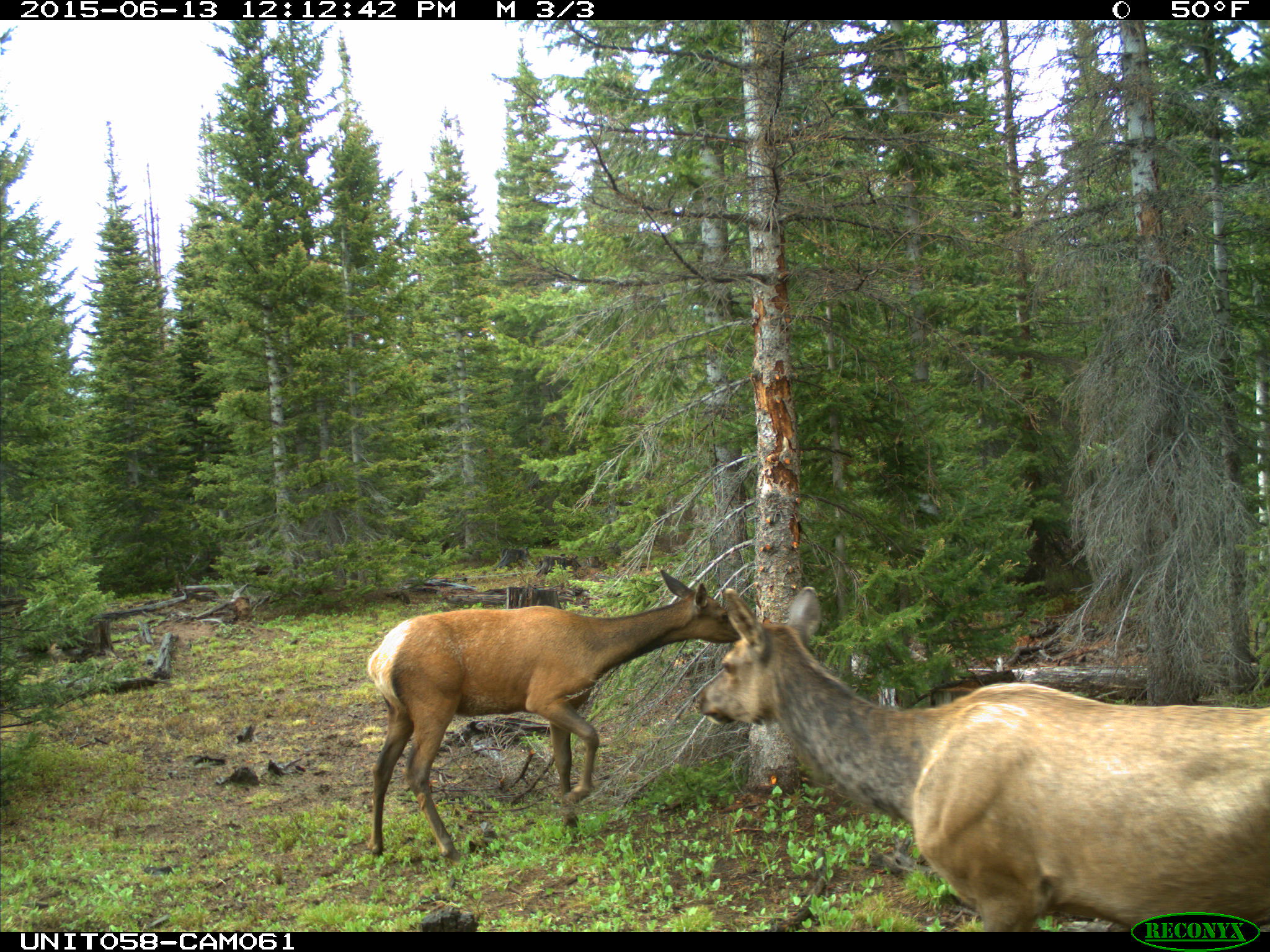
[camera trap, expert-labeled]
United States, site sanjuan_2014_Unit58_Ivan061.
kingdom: Animalia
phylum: Chordata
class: Mammalia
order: Artiodactyla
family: Cervidae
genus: Cervus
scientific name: Cervus elaphus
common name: red deer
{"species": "Cervus elaphus (red deer)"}